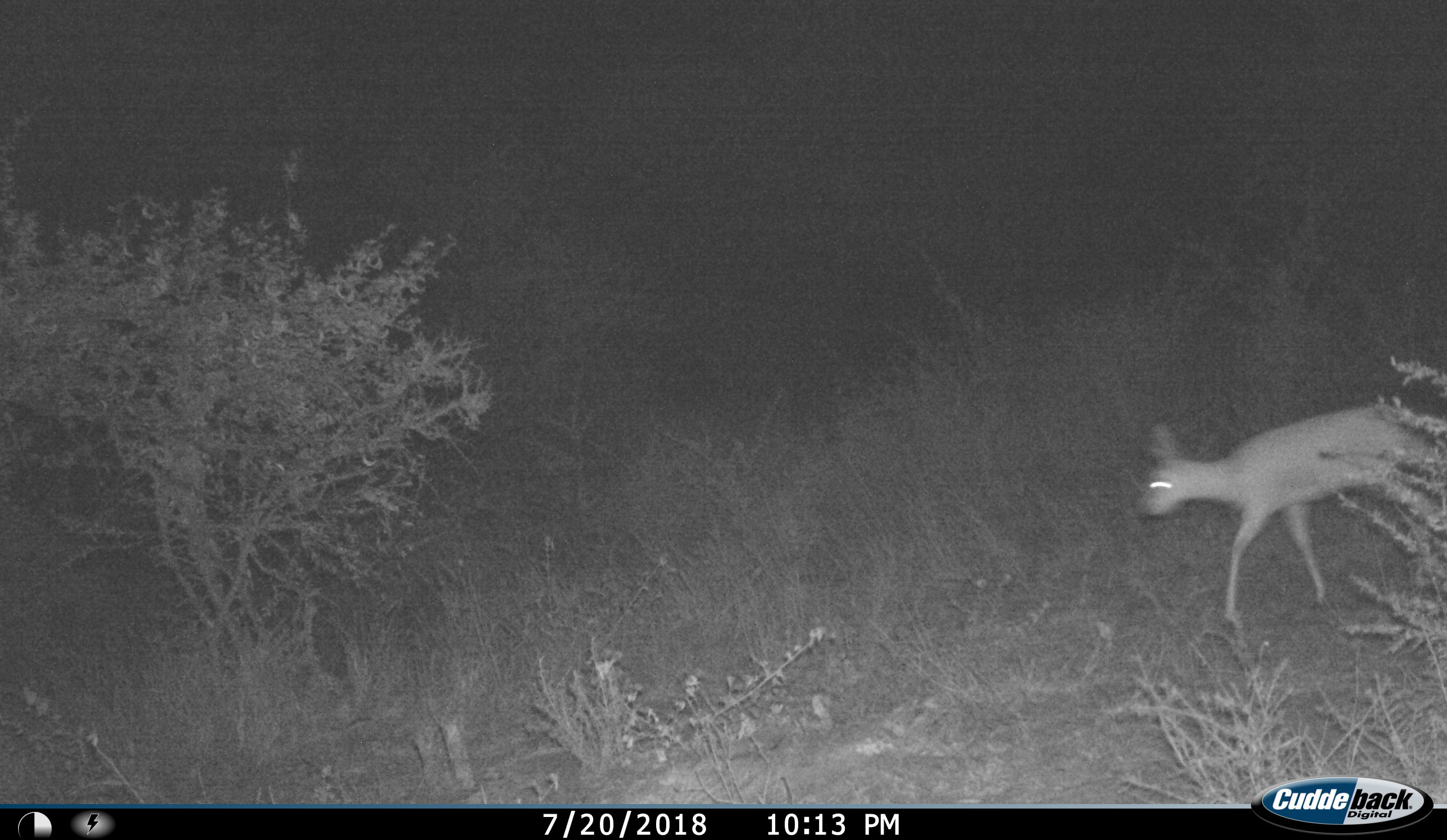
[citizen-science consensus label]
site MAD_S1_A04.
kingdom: Animalia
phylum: Chordata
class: Mammalia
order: Artiodactyla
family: Bovidae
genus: Aepyceros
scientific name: Aepyceros melampus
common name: impala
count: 1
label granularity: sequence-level